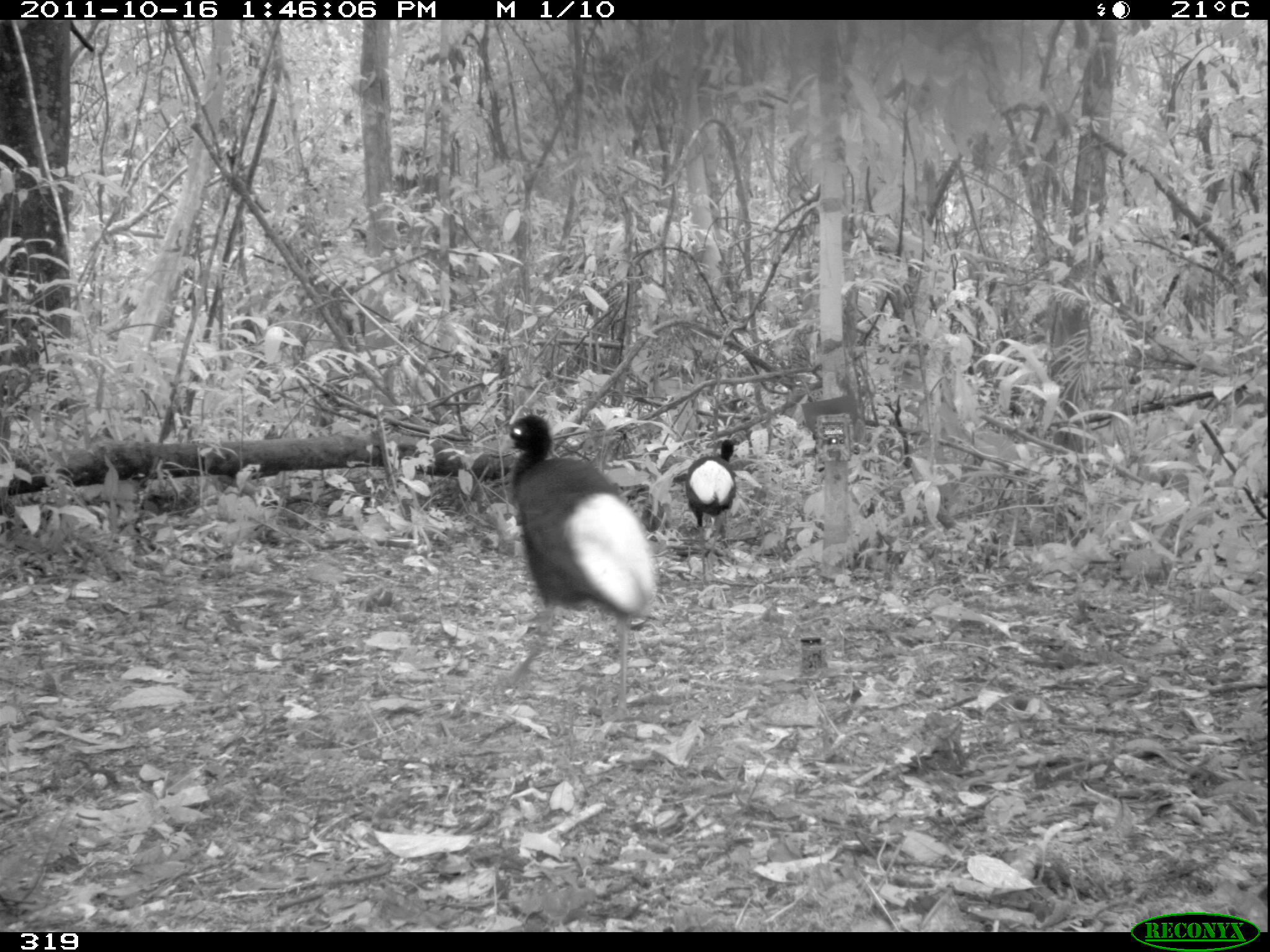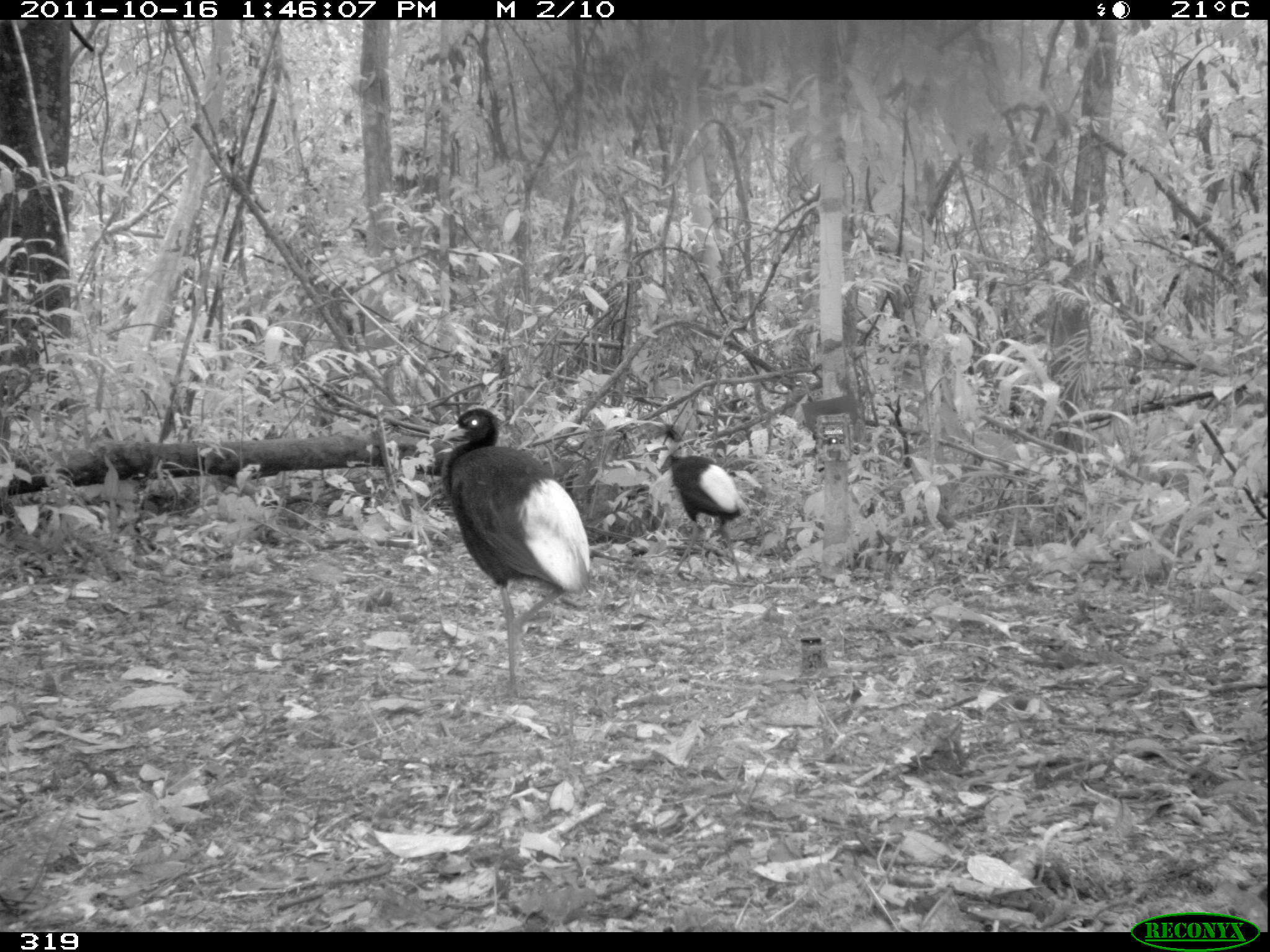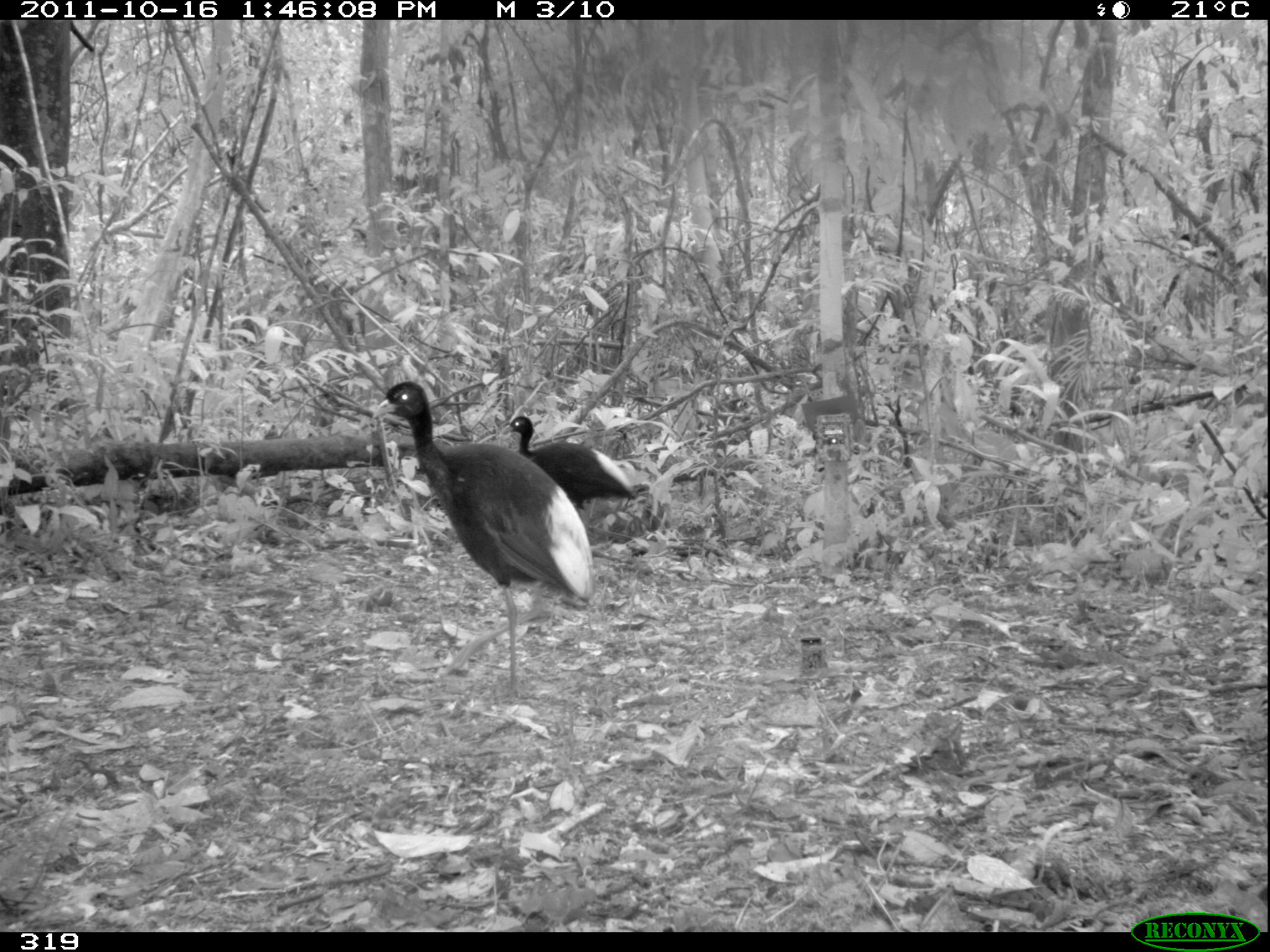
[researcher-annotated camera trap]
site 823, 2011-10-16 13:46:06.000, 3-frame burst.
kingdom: Animalia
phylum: Chordata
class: Aves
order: Gruiformes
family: Psophiidae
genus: Psophia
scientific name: Psophia leucoptera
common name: pale-winged trumpeter